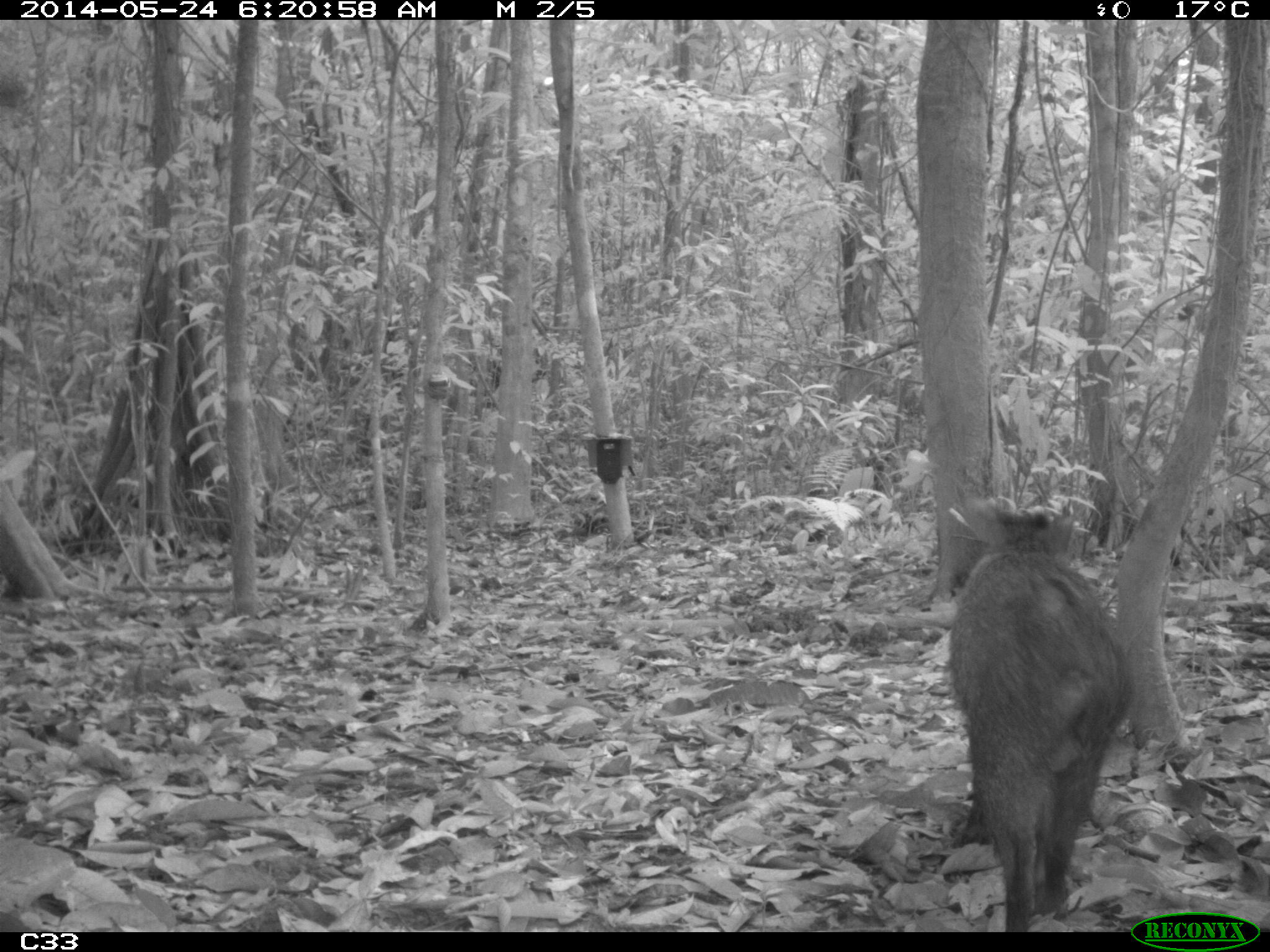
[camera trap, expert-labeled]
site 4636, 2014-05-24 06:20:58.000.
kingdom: Animalia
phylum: Chordata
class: Mammalia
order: Artiodactyla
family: Tayassuidae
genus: Pecari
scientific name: Pecari tajacu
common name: collared peccary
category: tayassu tajacu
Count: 1.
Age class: adult.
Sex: male.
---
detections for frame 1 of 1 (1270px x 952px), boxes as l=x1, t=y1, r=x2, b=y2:
tayassu tajacu: l=942, t=501, r=1136, b=927